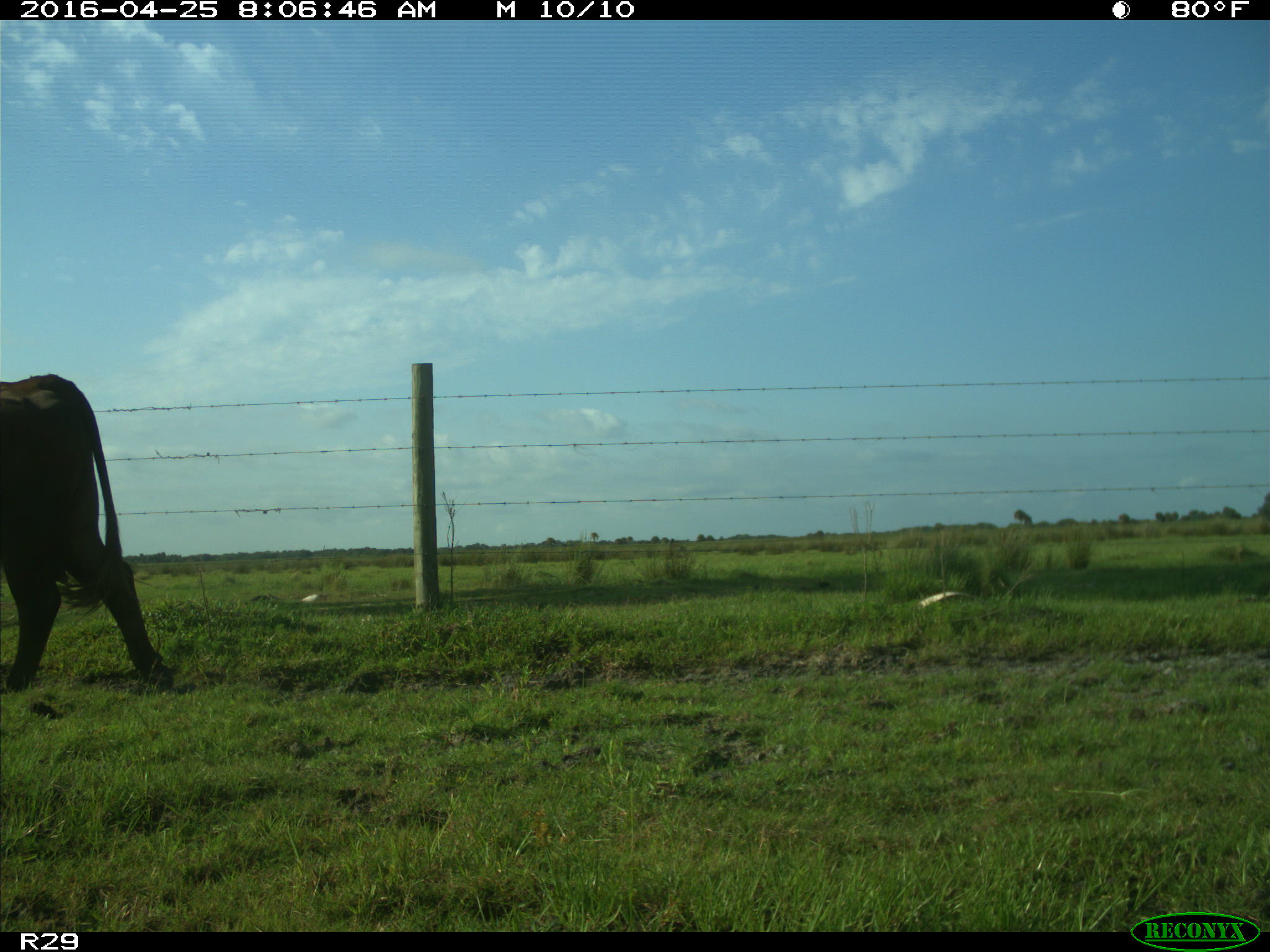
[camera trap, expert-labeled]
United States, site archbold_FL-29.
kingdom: Animalia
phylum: Chordata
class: Mammalia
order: Artiodactyla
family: Bovidae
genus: Bos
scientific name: Bos taurus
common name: domestic cow